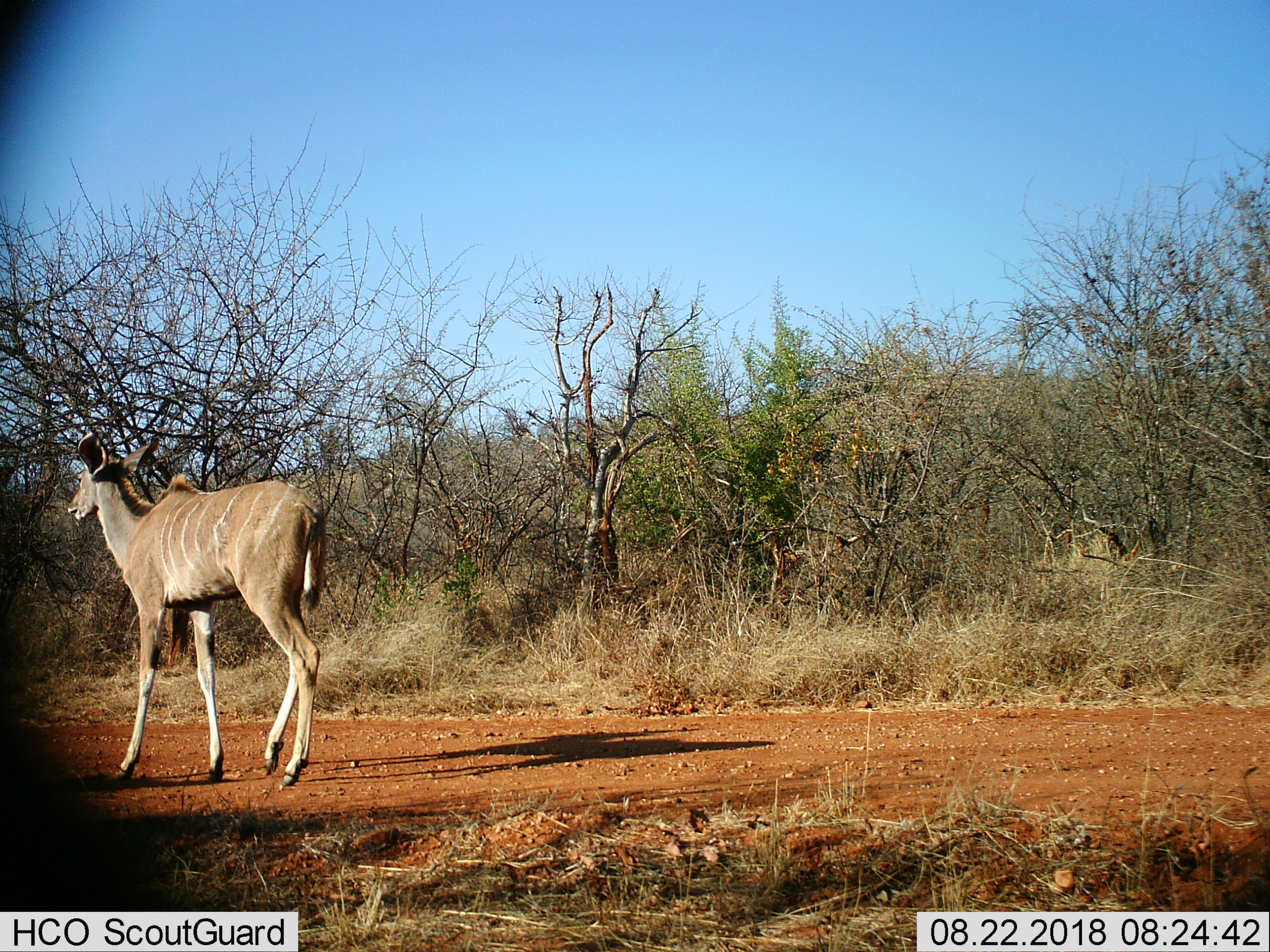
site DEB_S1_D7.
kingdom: Animalia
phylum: Chordata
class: Mammalia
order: Artiodactyla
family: Bovidae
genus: Tragelaphus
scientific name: Tragelaphus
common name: kudu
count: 1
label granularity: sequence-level